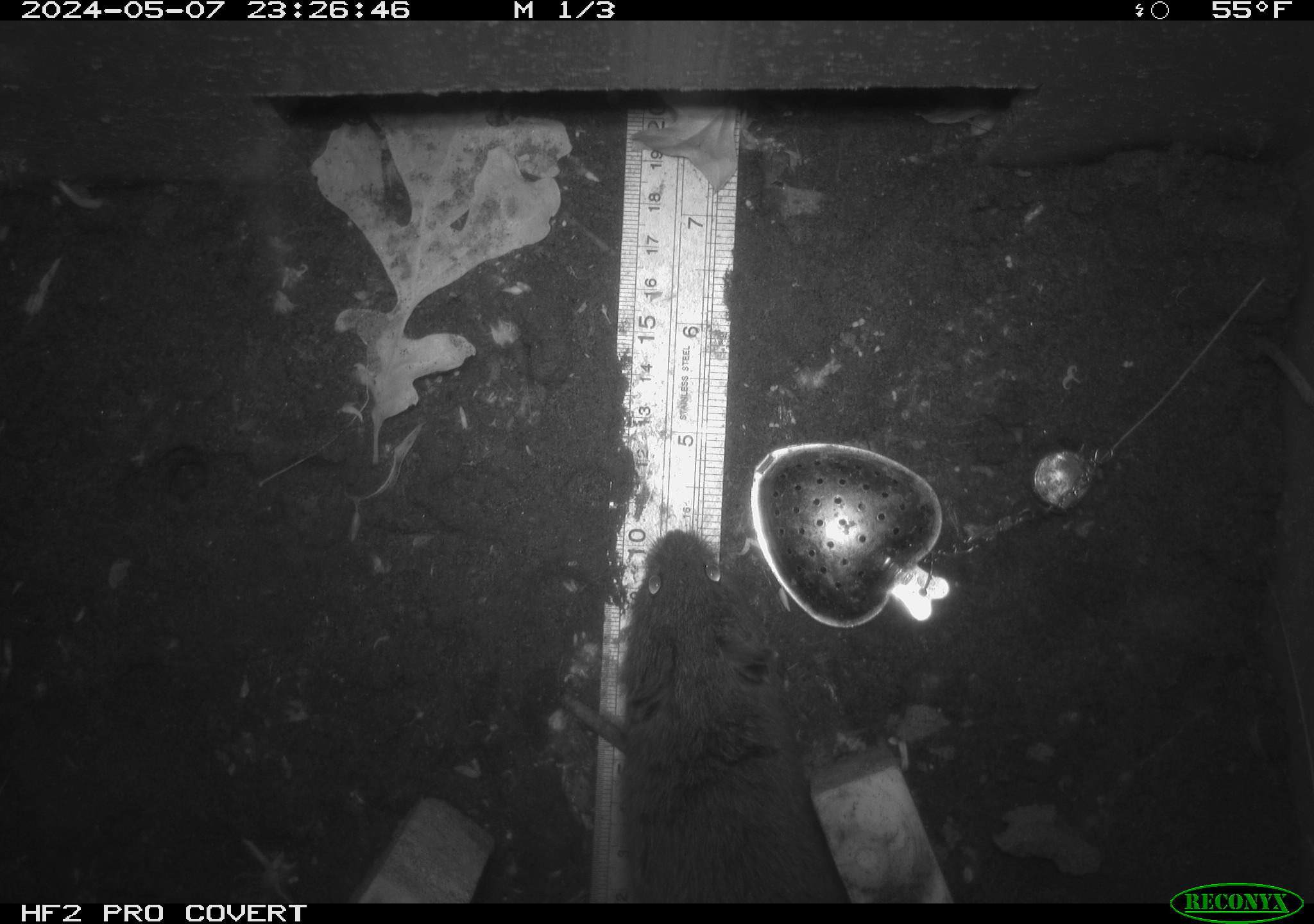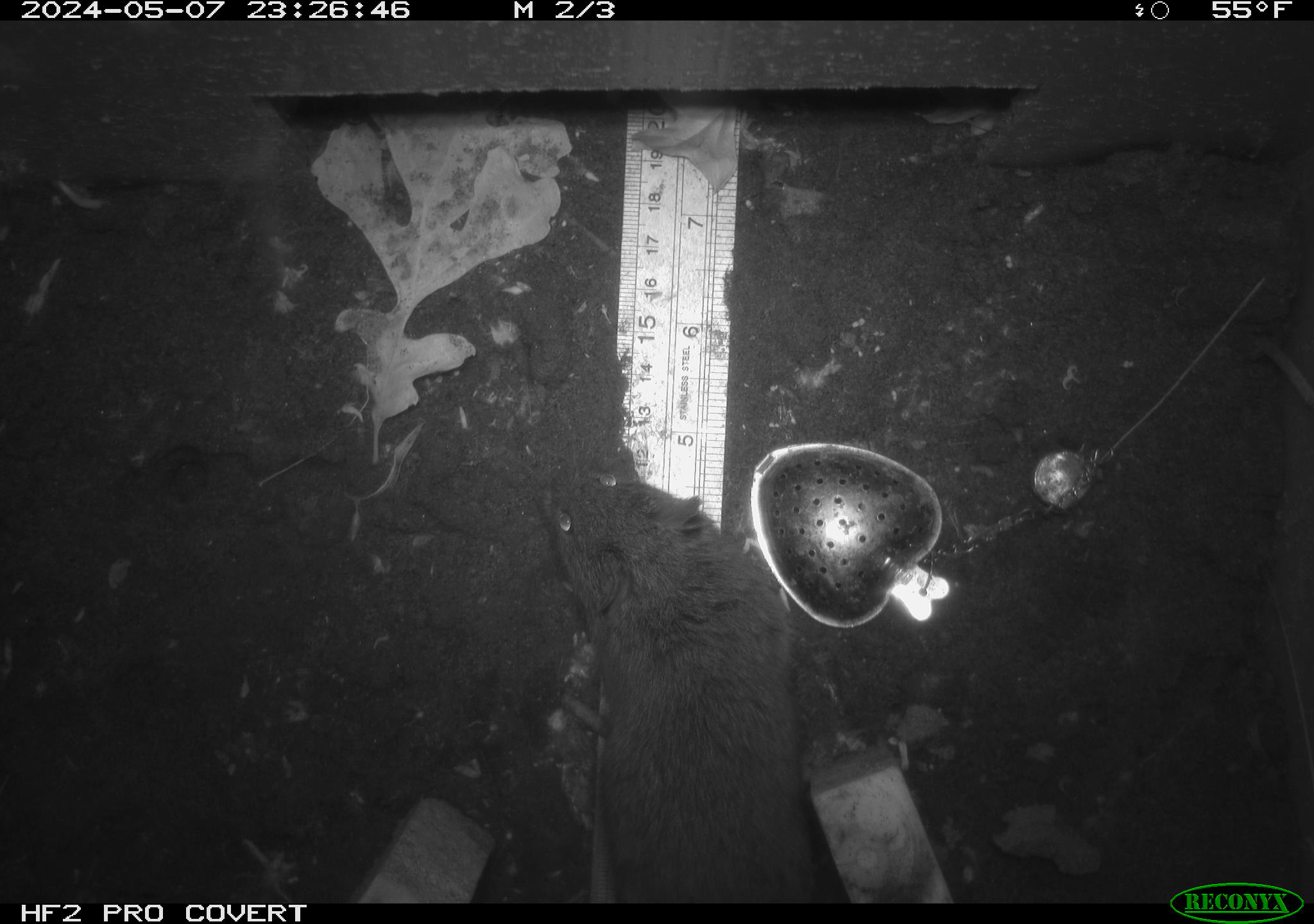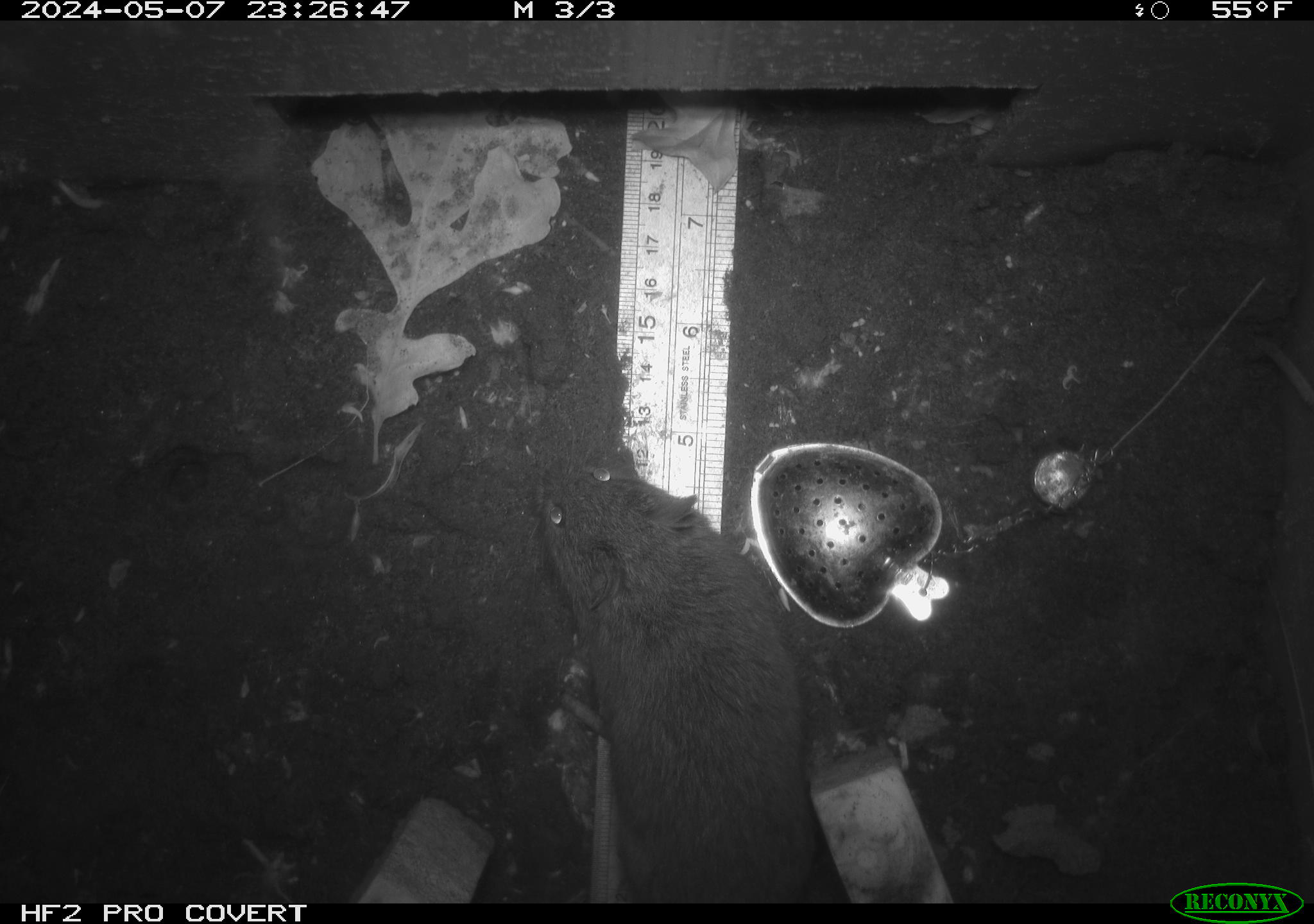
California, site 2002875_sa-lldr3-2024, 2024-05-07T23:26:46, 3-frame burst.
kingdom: Animalia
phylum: Chordata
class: Mammalia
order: Rodentia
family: Cricetidae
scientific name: Arvicolinae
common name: voles, lemmings, and muskrats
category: arvicolinae subfamily